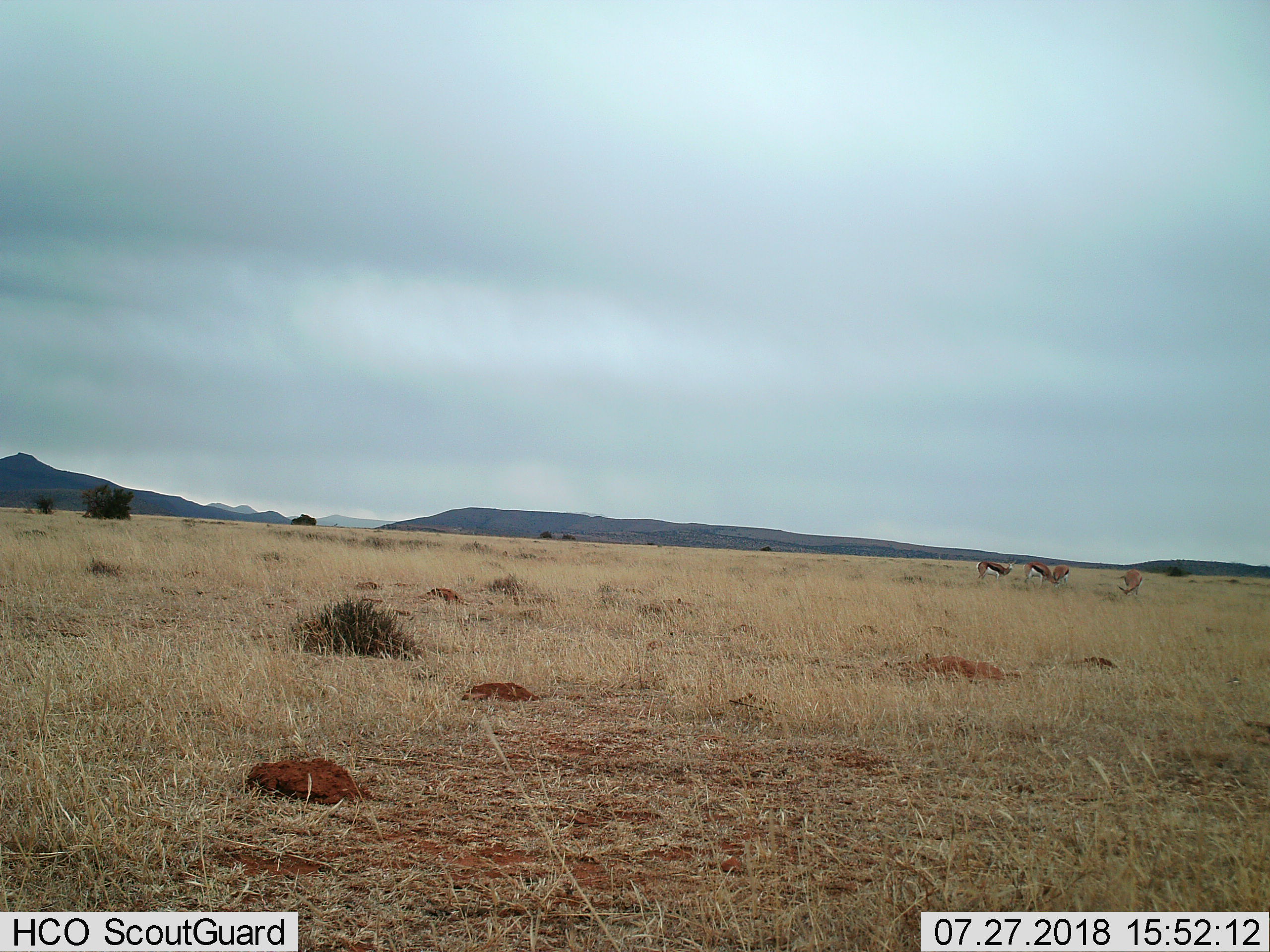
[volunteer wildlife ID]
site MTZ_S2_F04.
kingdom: Animalia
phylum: Chordata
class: Mammalia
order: Artiodactyla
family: Bovidae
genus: Antidorcas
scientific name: Antidorcas marsupialis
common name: springbok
Springbok (Antidorcas marsupialis), count 4. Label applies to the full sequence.